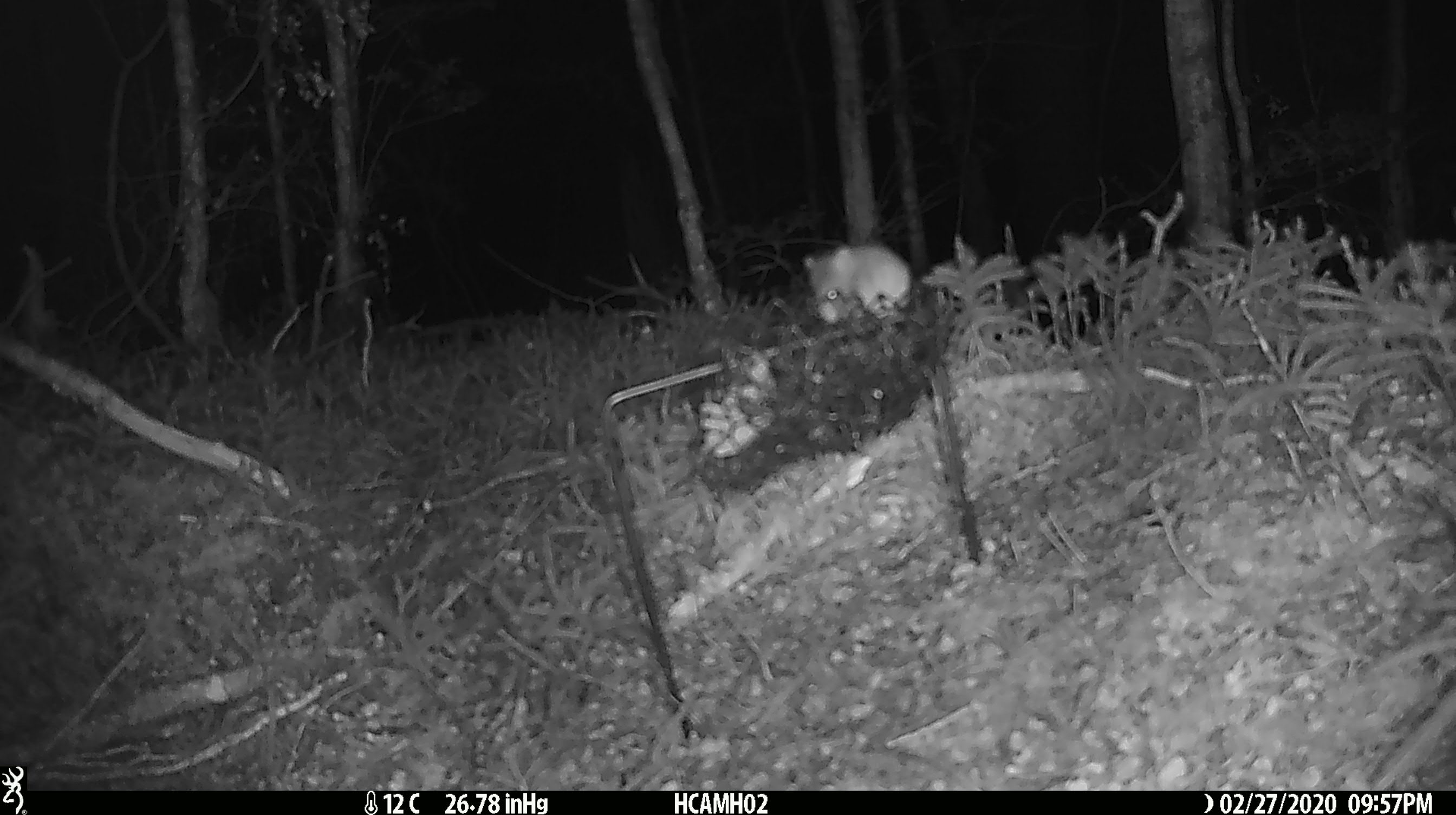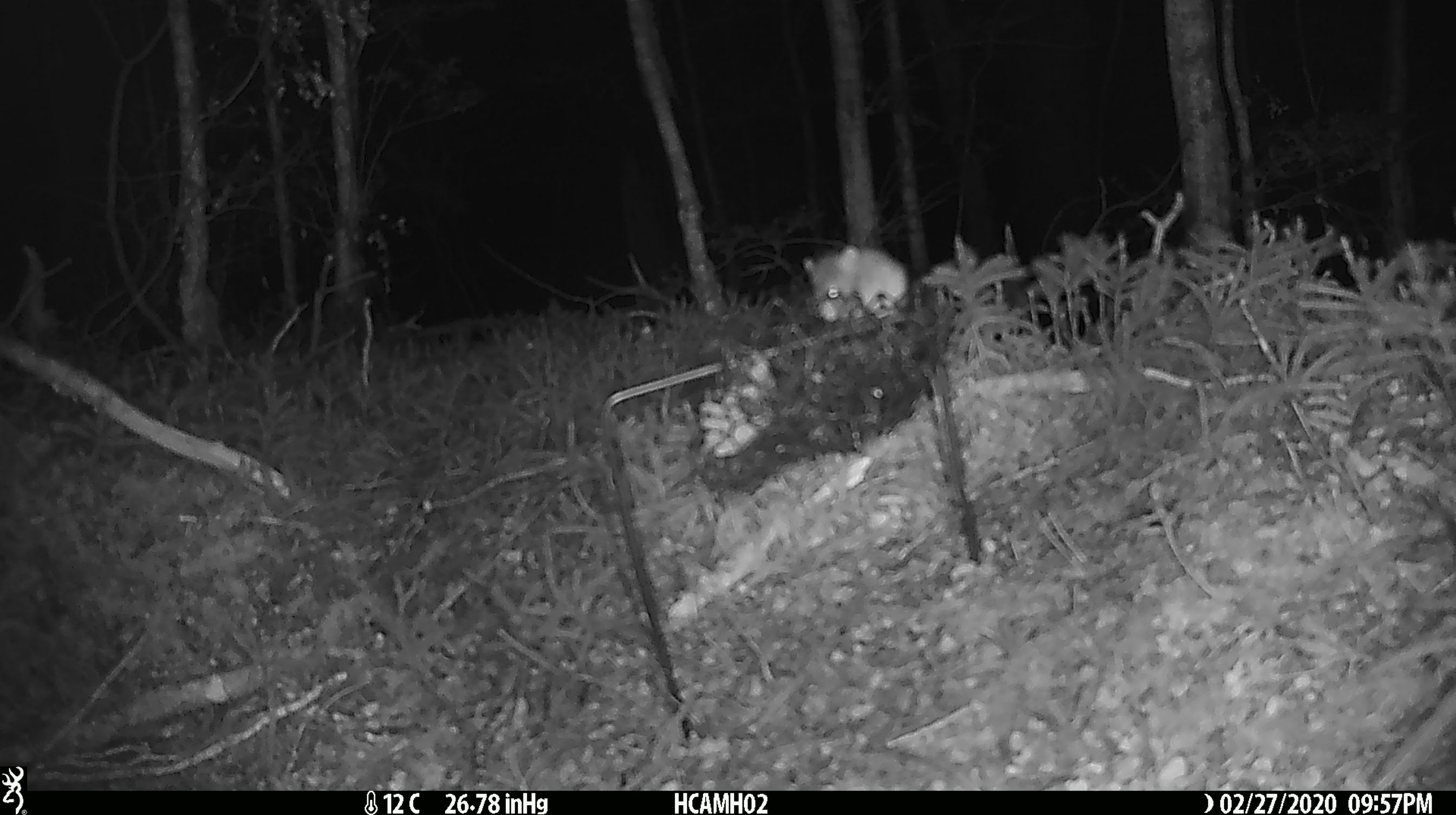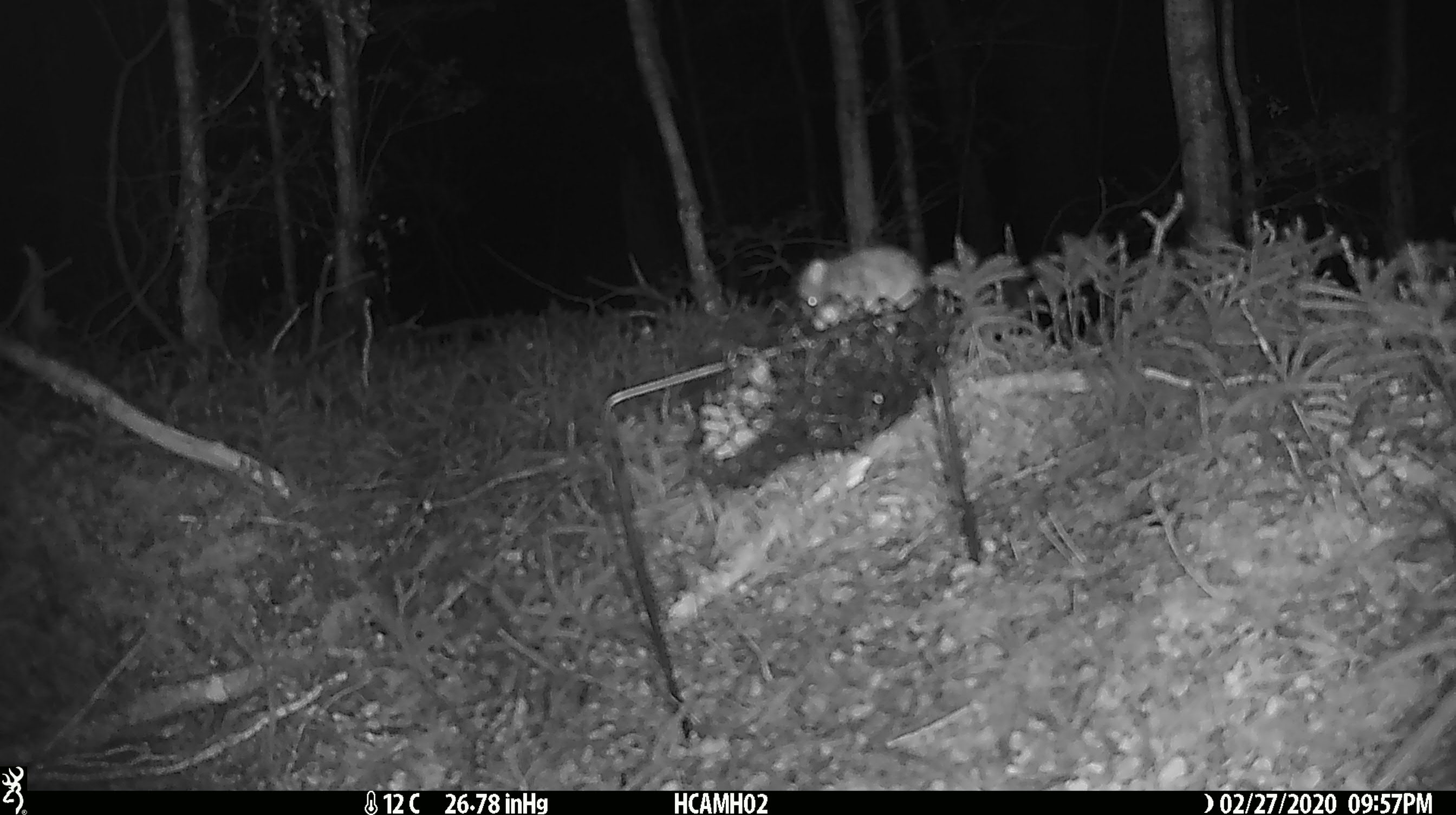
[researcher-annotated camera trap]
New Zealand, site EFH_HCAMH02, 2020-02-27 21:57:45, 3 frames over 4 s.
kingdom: Animalia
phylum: Chordata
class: Mammalia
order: Rodentia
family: Muridae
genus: Mus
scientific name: Mus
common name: mouse